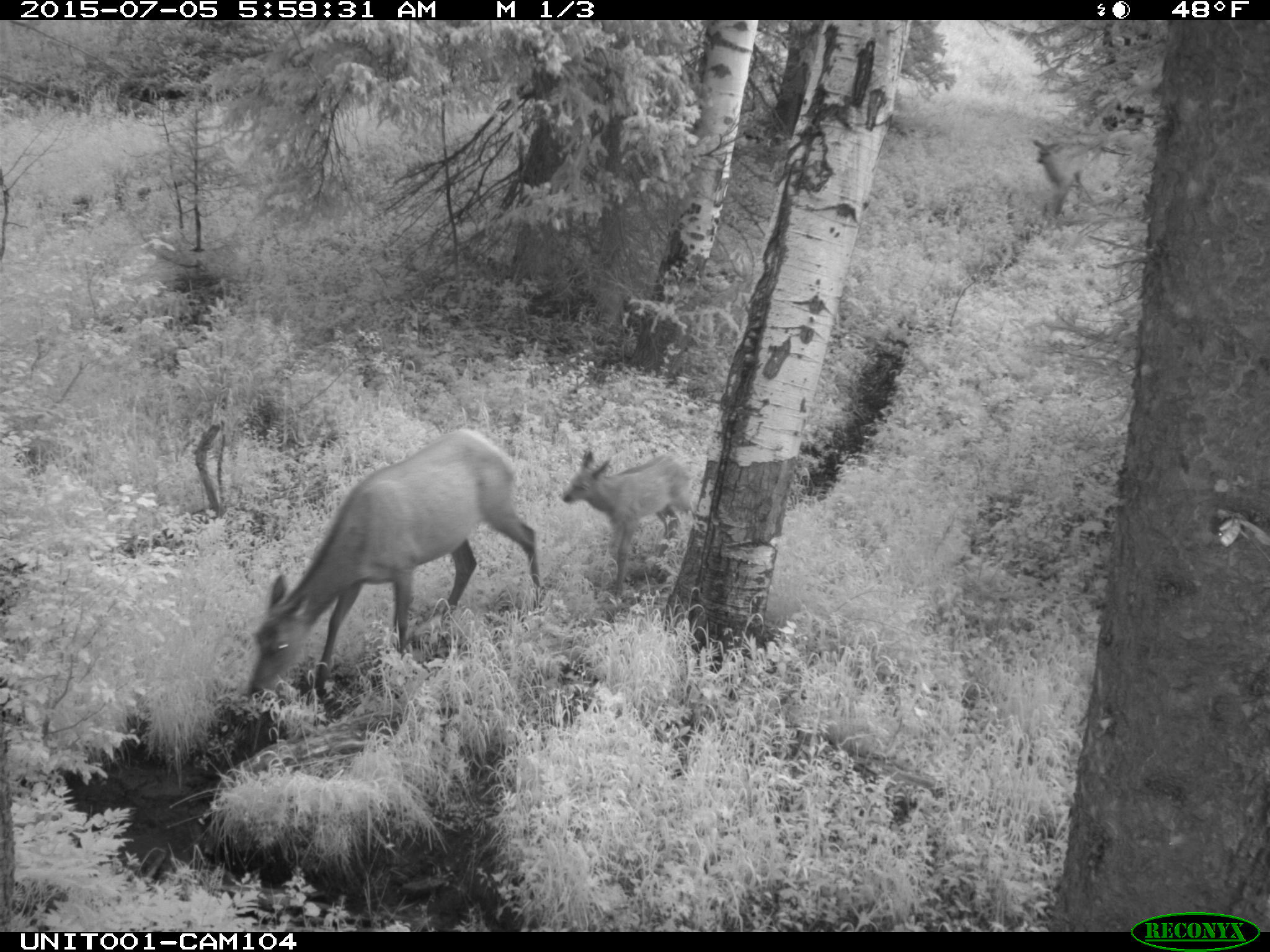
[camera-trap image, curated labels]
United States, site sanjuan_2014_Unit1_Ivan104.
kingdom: Animalia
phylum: Chordata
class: Mammalia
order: Artiodactyla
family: Cervidae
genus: Cervus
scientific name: Cervus elaphus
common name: red deer